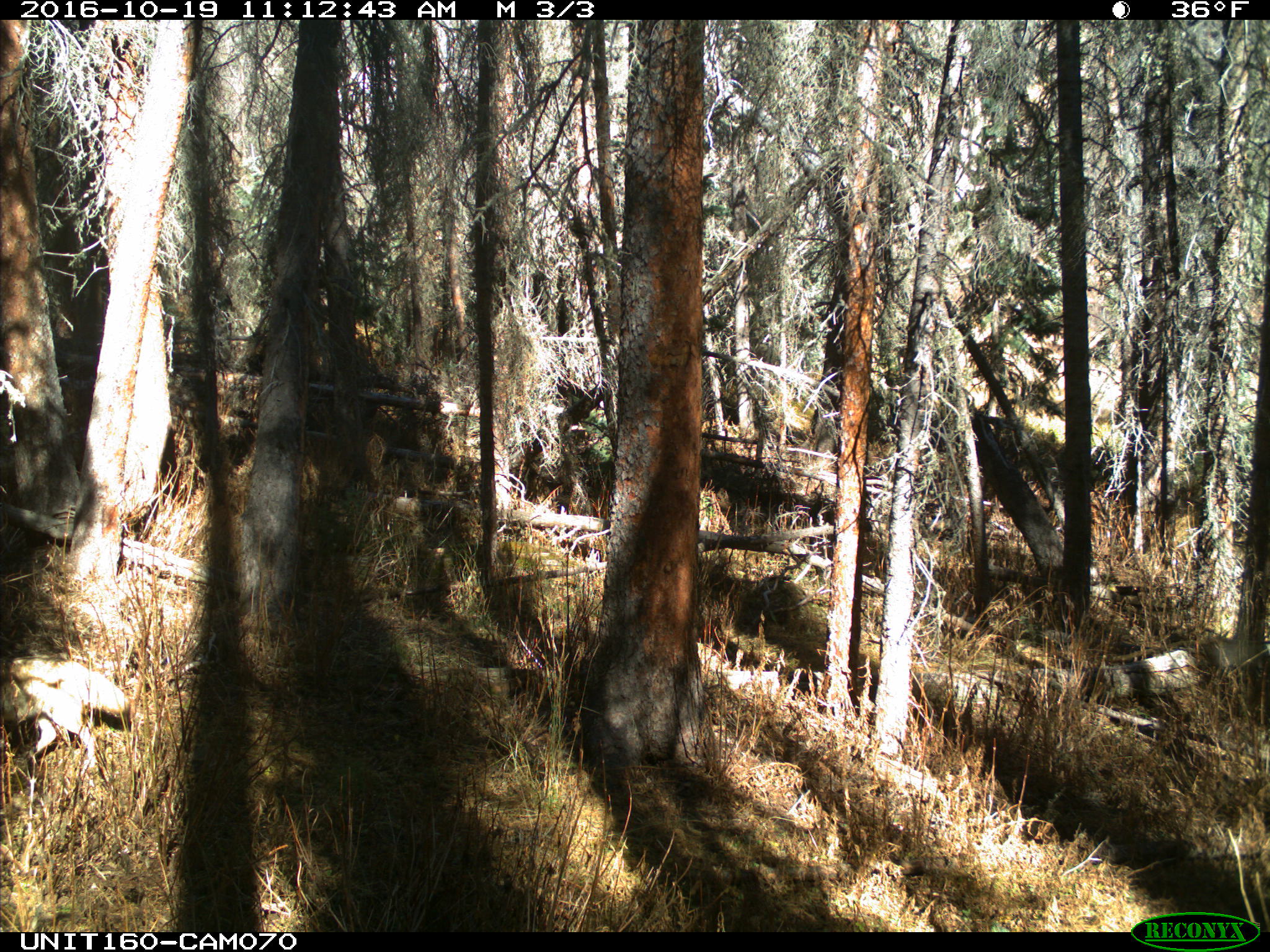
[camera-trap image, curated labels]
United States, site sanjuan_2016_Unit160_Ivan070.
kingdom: Animalia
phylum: Chordata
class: Mammalia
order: Carnivora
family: Canidae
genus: Canis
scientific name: Canis latrans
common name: coyote